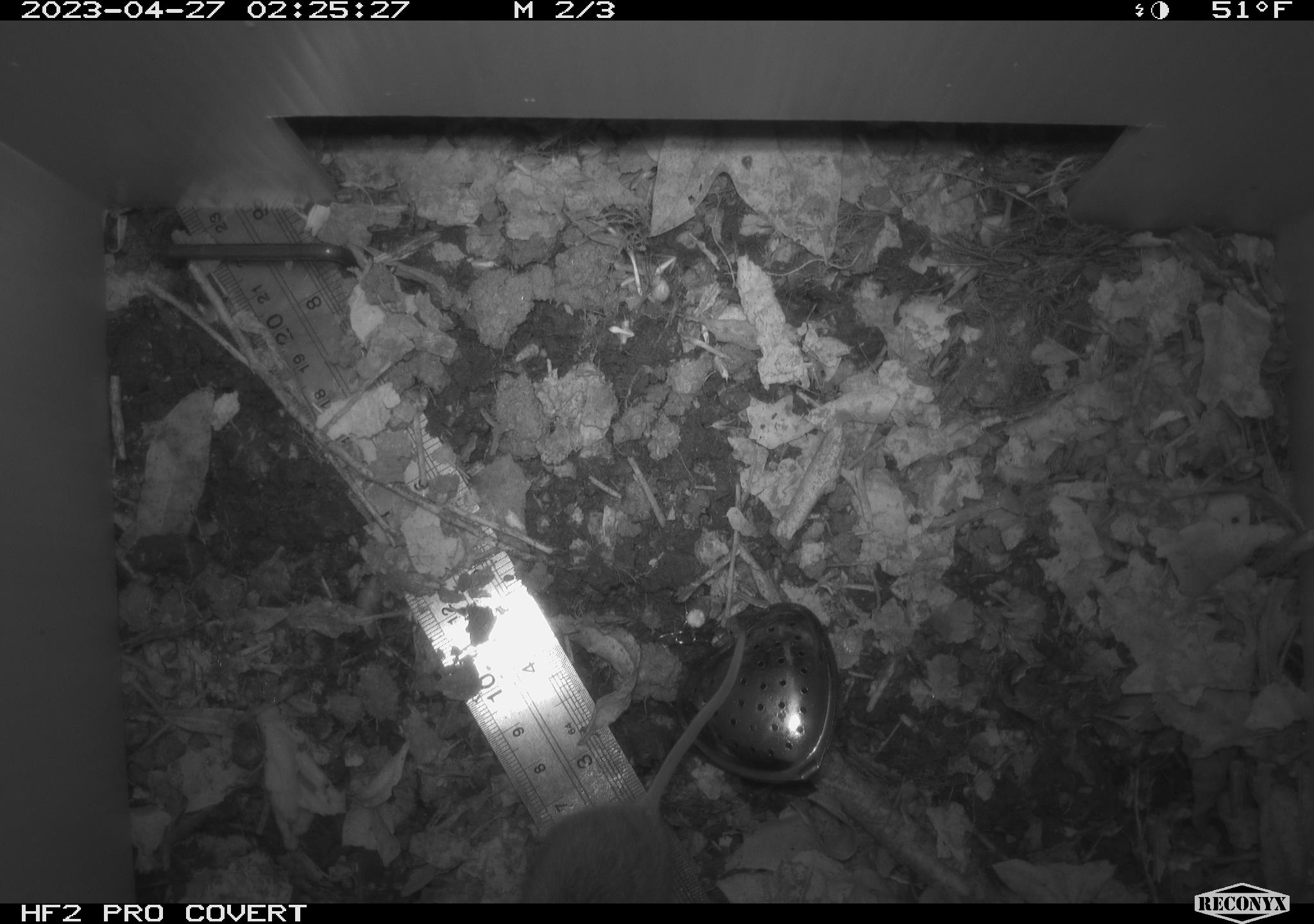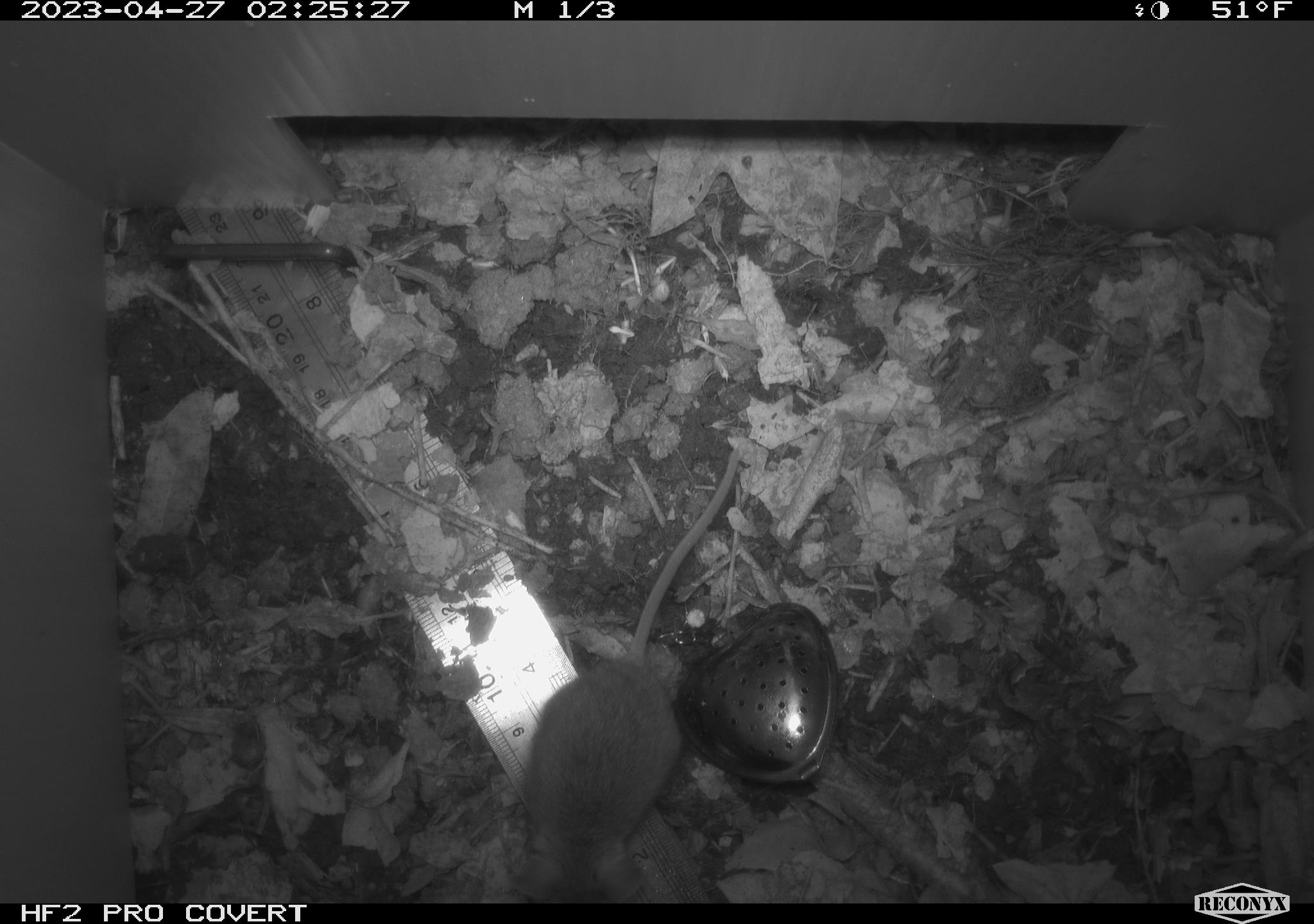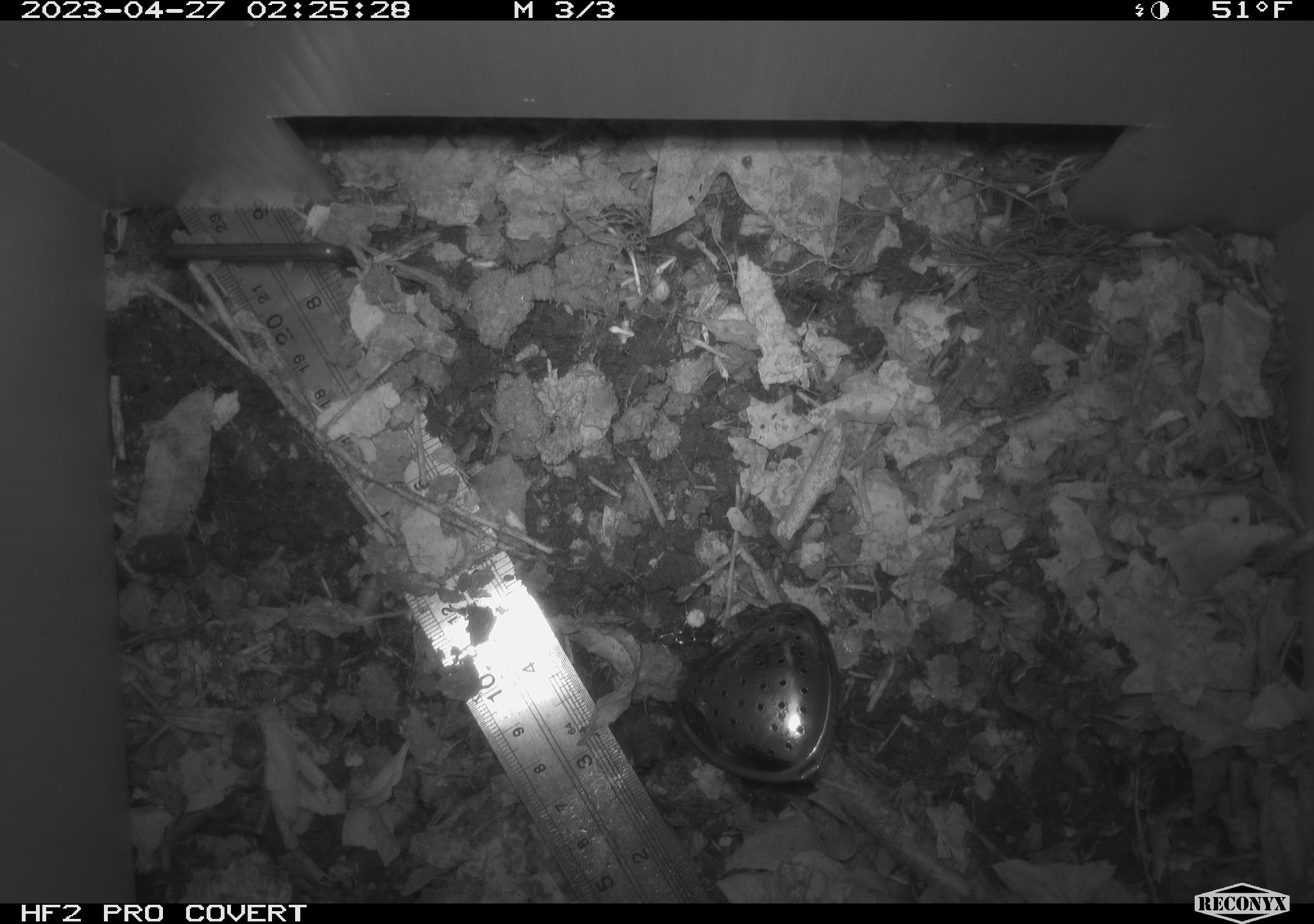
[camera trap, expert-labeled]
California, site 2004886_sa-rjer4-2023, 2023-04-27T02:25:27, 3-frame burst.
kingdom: Animalia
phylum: Chordata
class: Mammalia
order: Rodentia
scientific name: Rodentia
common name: mouse species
Mouse species (Rodentia).